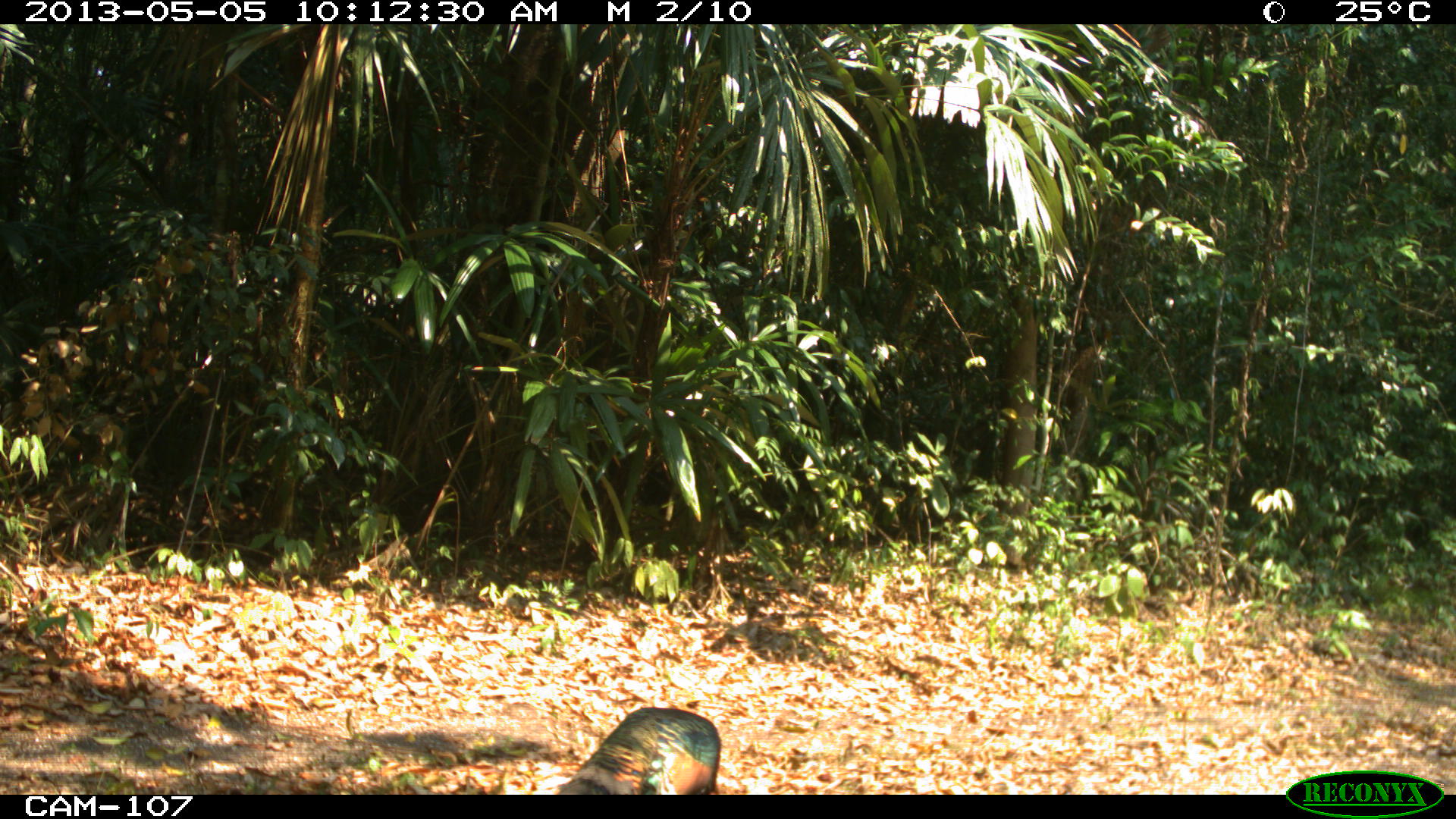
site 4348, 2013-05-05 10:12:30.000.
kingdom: Animalia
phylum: Chordata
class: Aves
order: Galliformes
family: Phasianidae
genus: Meleagris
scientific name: Meleagris ocellata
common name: ocellated turkey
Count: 1.